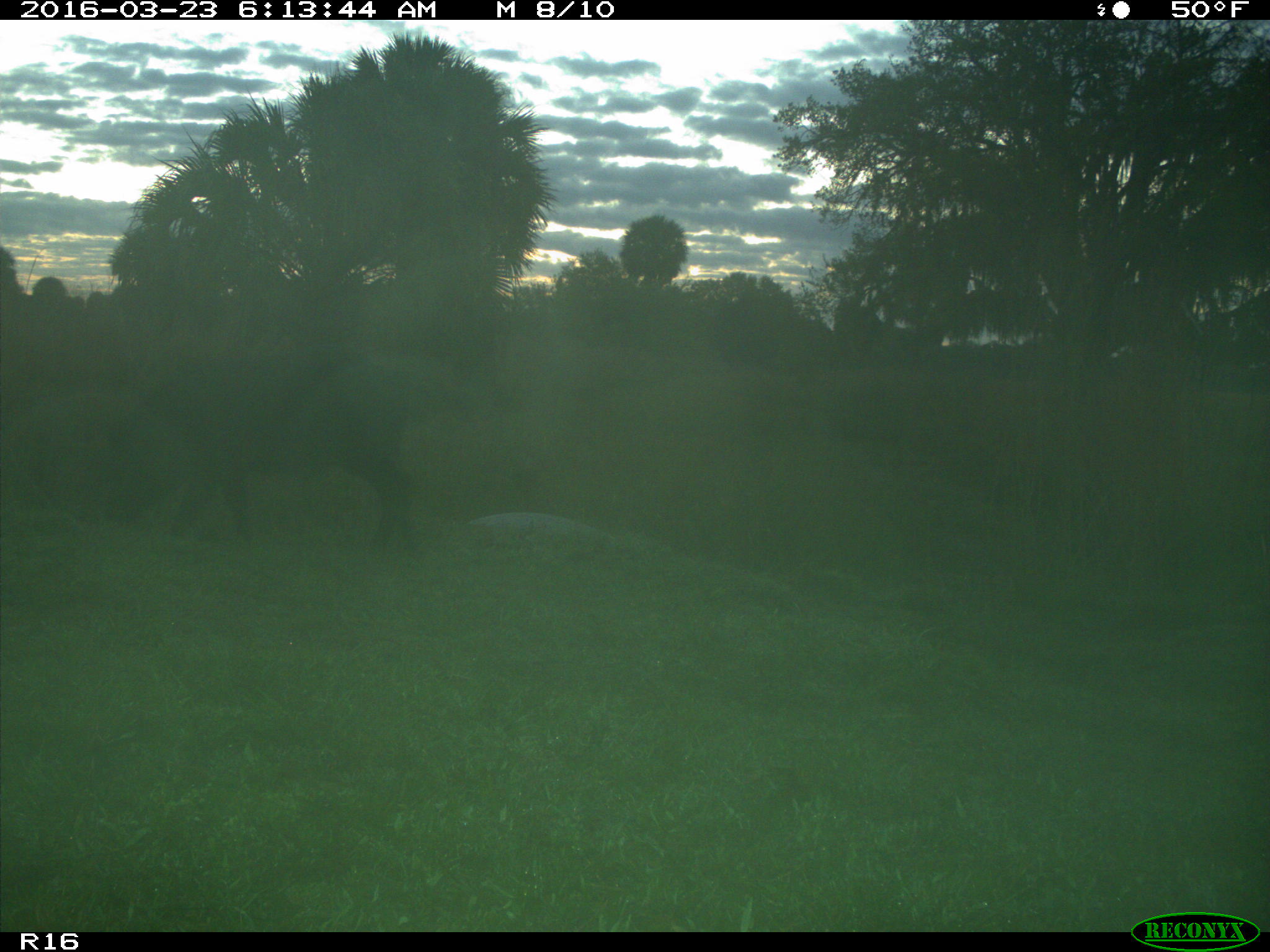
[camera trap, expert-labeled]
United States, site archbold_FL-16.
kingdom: Animalia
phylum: Chordata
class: Mammalia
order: Artiodactyla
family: Suidae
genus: Sus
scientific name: Sus scrofa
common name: wild boar